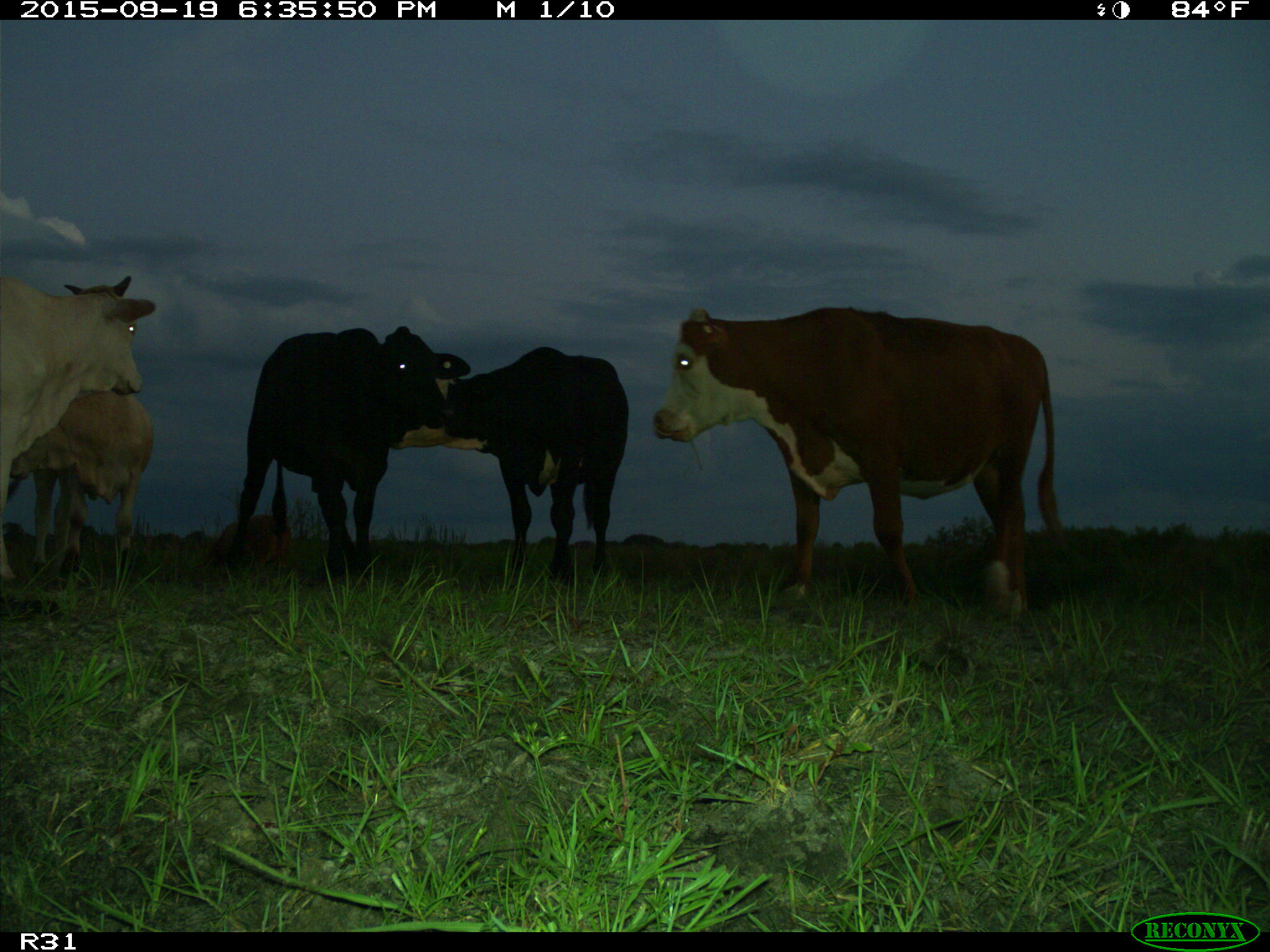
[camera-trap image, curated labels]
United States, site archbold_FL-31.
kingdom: Animalia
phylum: Chordata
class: Mammalia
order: Artiodactyla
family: Bovidae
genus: Bos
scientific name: Bos taurus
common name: domestic cow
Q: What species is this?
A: Bos taurus (domestic cow).